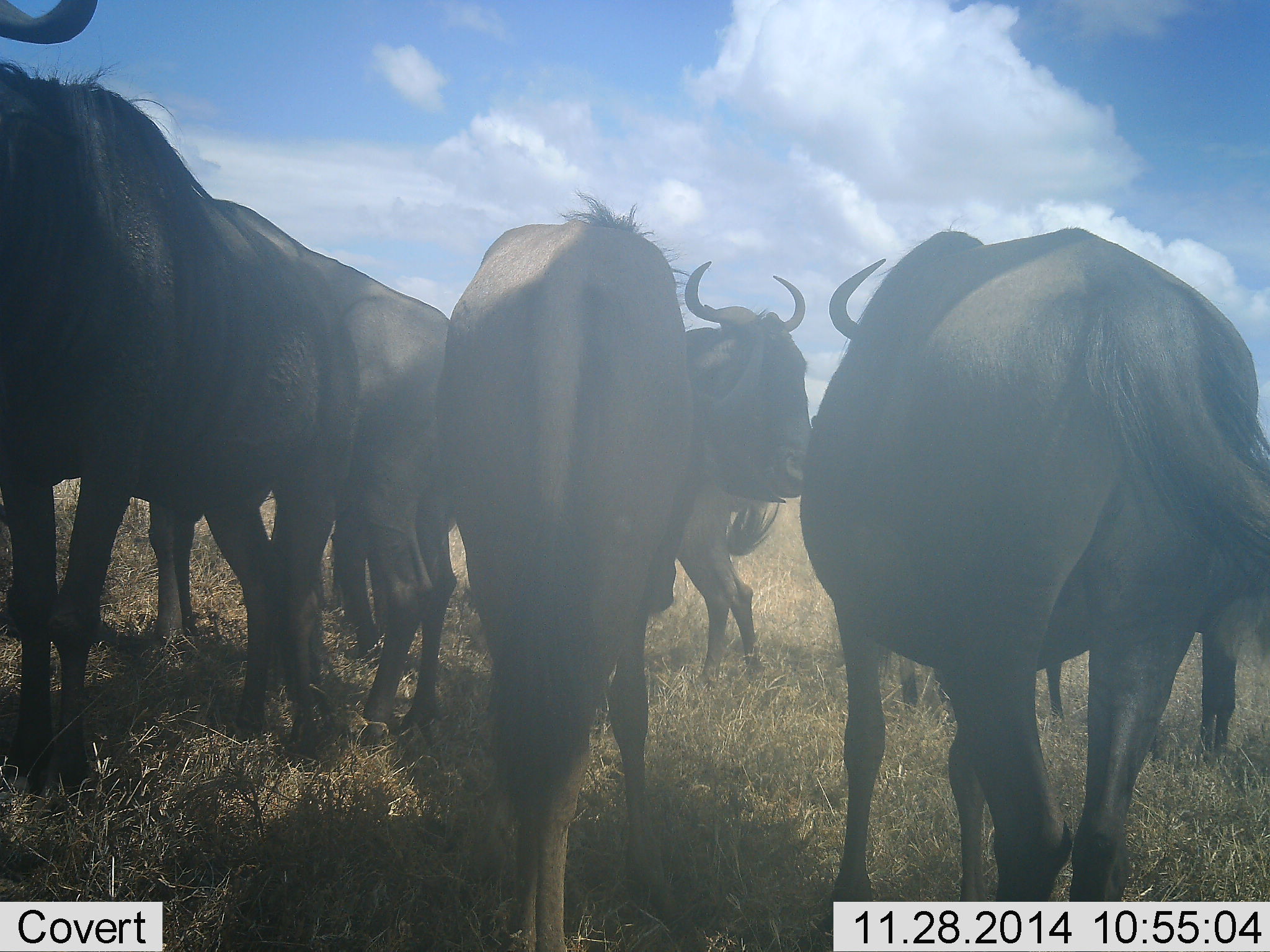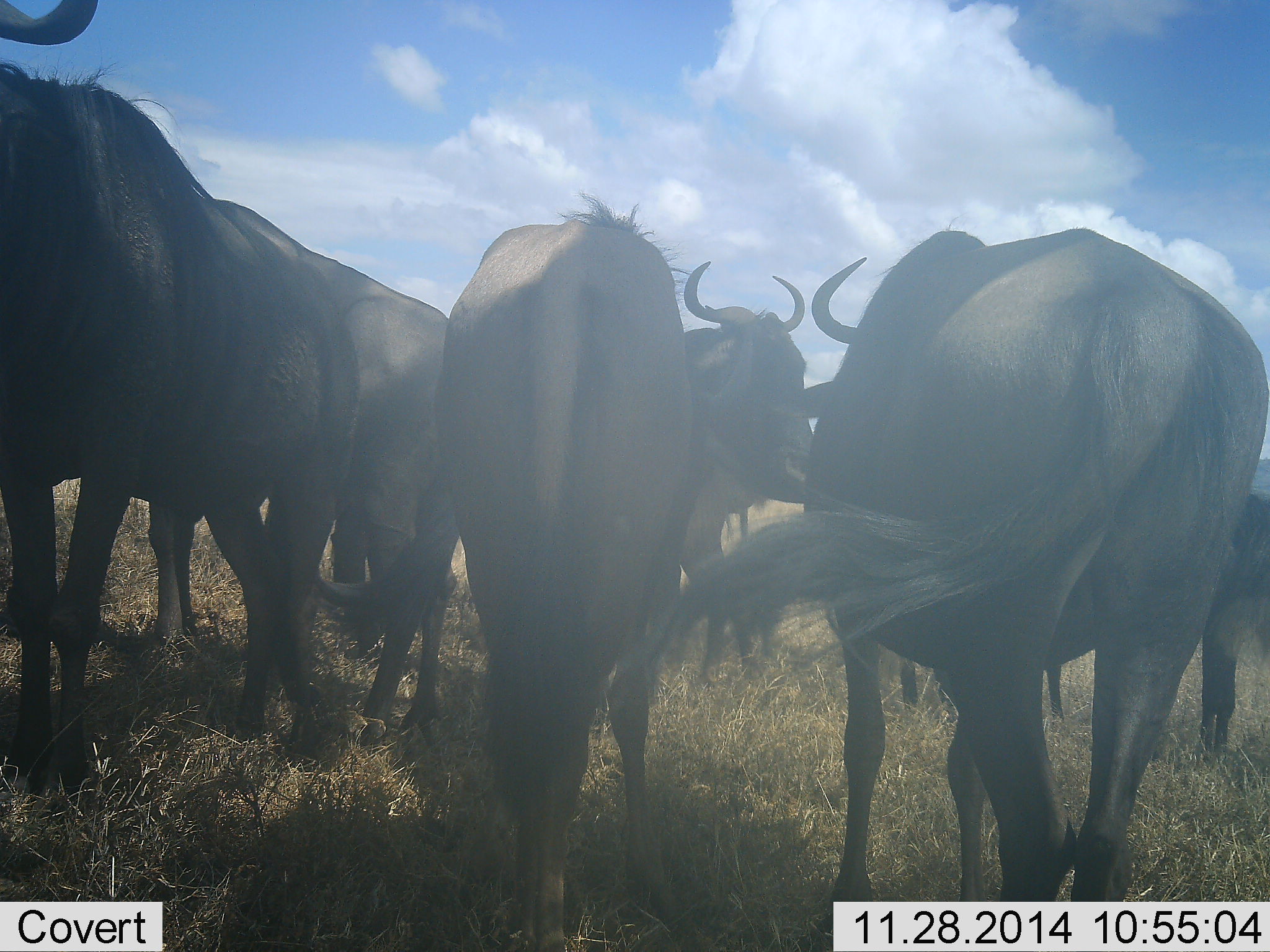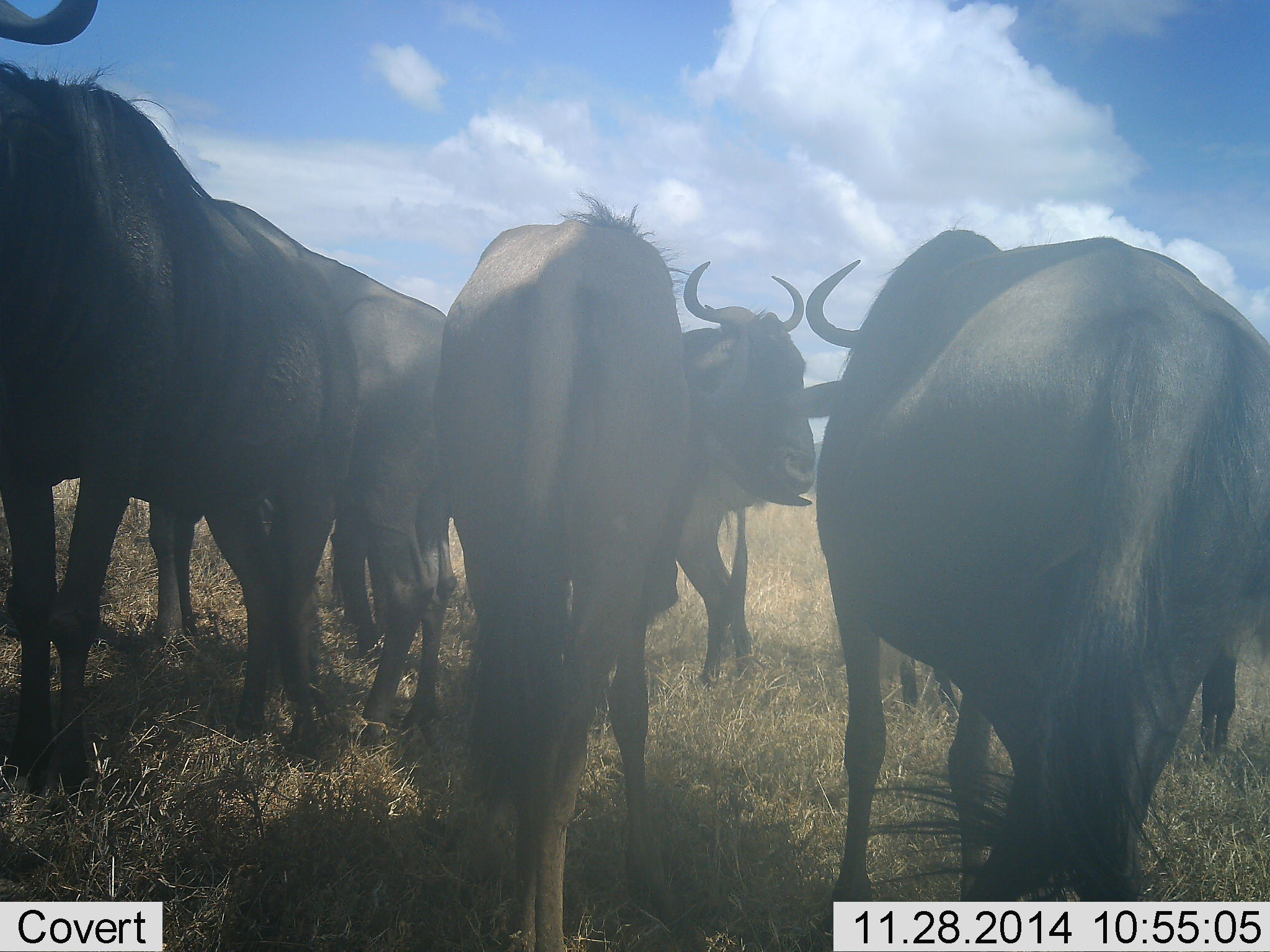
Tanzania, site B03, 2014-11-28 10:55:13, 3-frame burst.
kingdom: Animalia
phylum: Chordata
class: Mammalia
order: Artiodactyla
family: Bovidae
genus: Connochaetes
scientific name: Connochaetes taurinus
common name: blue wildebeest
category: wildebeest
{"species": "wildebeest (blue wildebeest) (Connochaetes taurinus)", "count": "7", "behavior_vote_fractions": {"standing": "100%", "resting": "10%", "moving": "0%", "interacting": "10%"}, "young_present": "0%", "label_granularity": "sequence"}